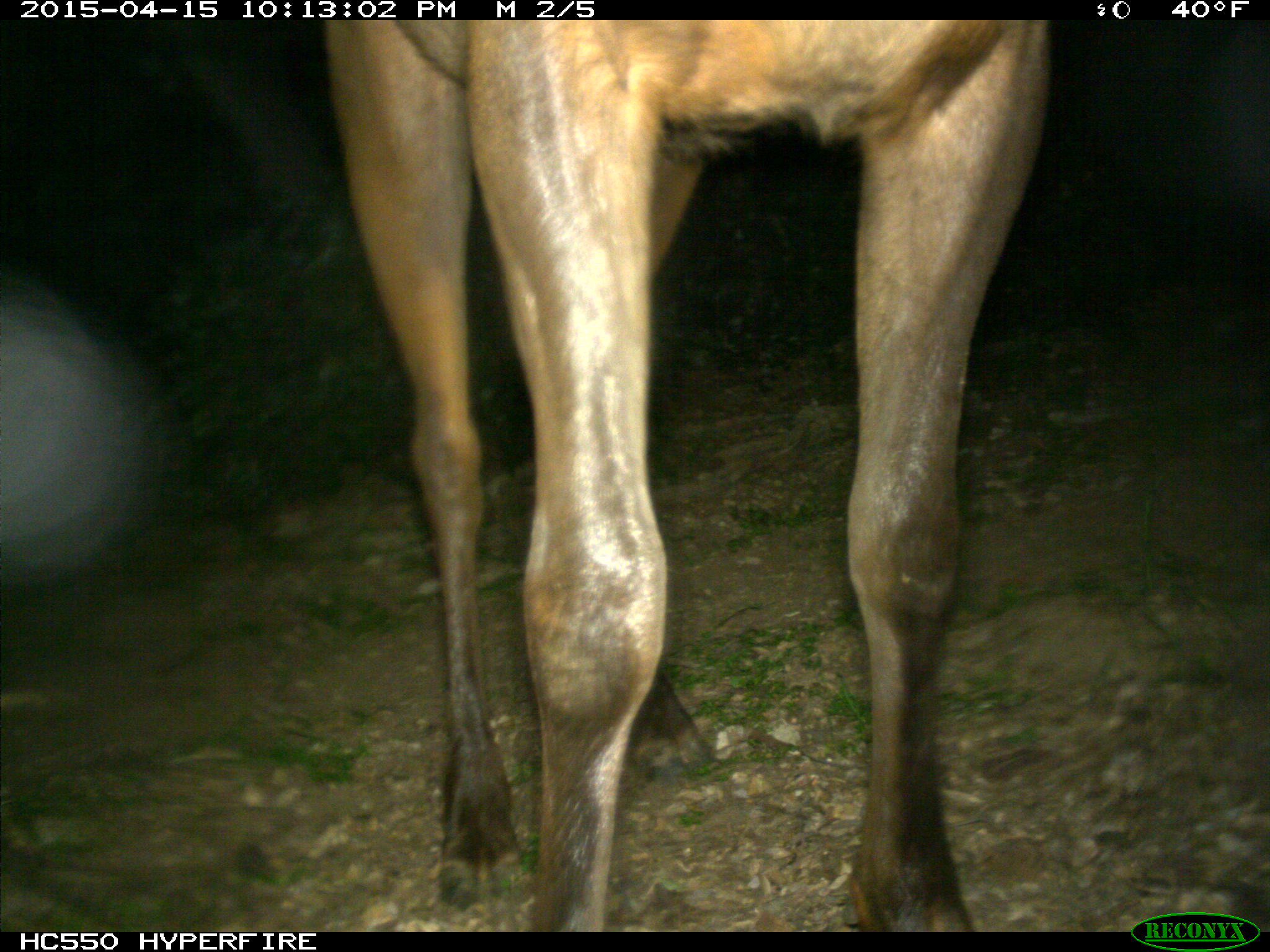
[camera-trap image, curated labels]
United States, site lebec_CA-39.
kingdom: Animalia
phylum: Chordata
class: Mammalia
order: Artiodactyla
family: Cervidae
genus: Cervus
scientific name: Cervus canadensis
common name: elk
Cervus canadensis (elk).